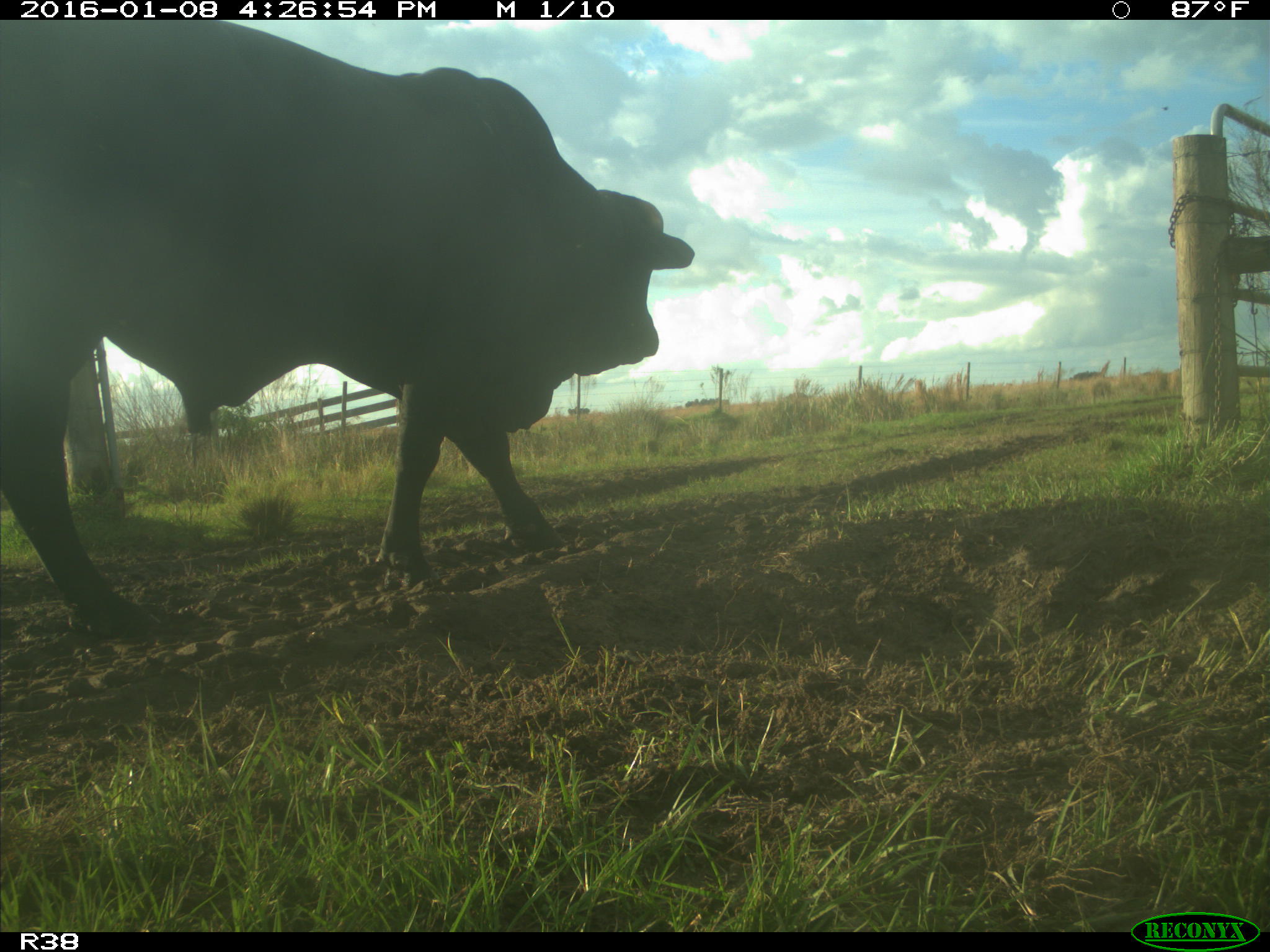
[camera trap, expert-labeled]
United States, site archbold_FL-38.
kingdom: Animalia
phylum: Chordata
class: Mammalia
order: Artiodactyla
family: Bovidae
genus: Bos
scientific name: Bos taurus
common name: domestic cow